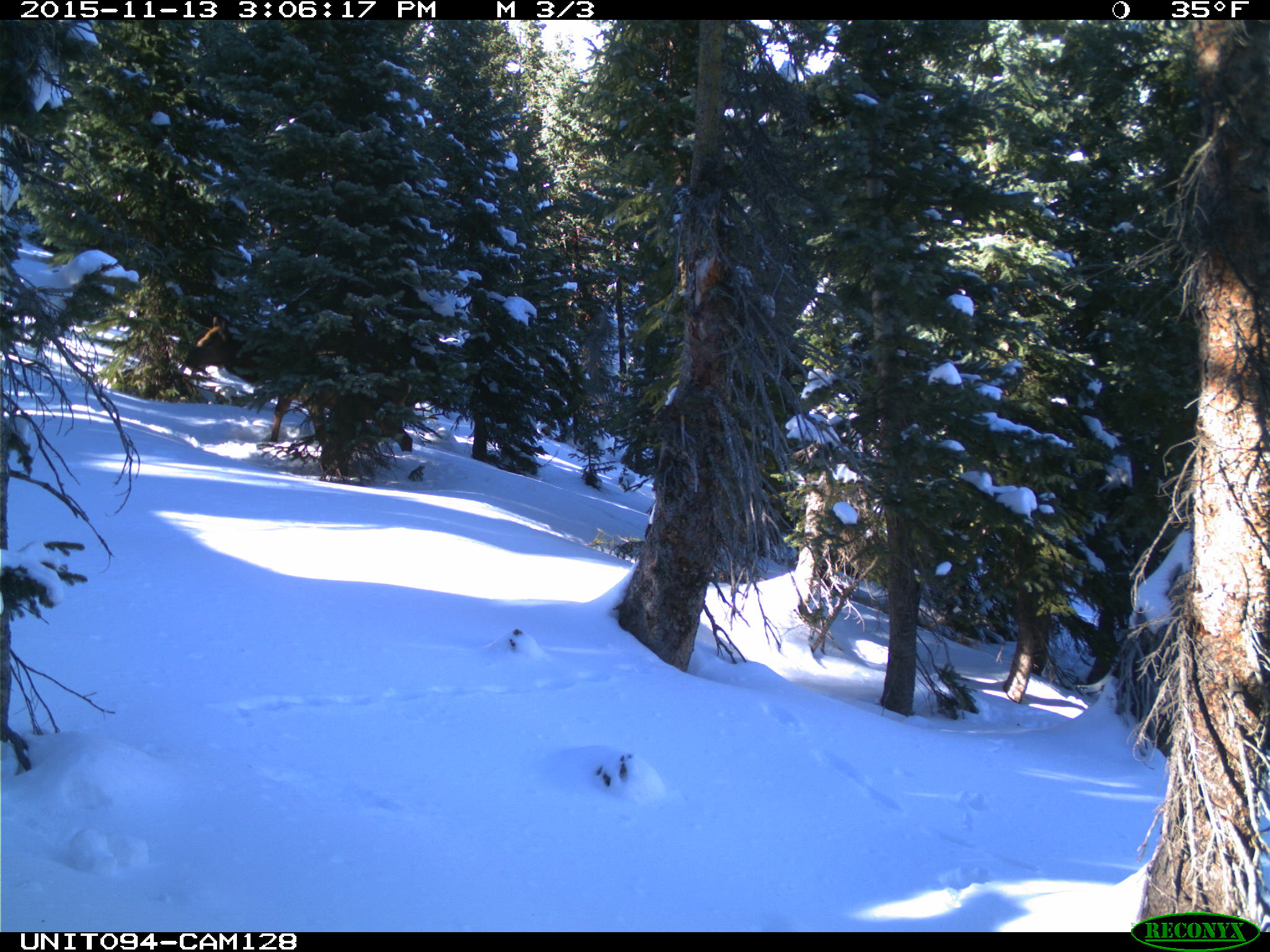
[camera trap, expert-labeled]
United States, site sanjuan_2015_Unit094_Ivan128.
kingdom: Animalia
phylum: Chordata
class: Mammalia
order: Artiodactyla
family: Cervidae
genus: Cervus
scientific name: Cervus elaphus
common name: red deer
Cervus elaphus (red deer).